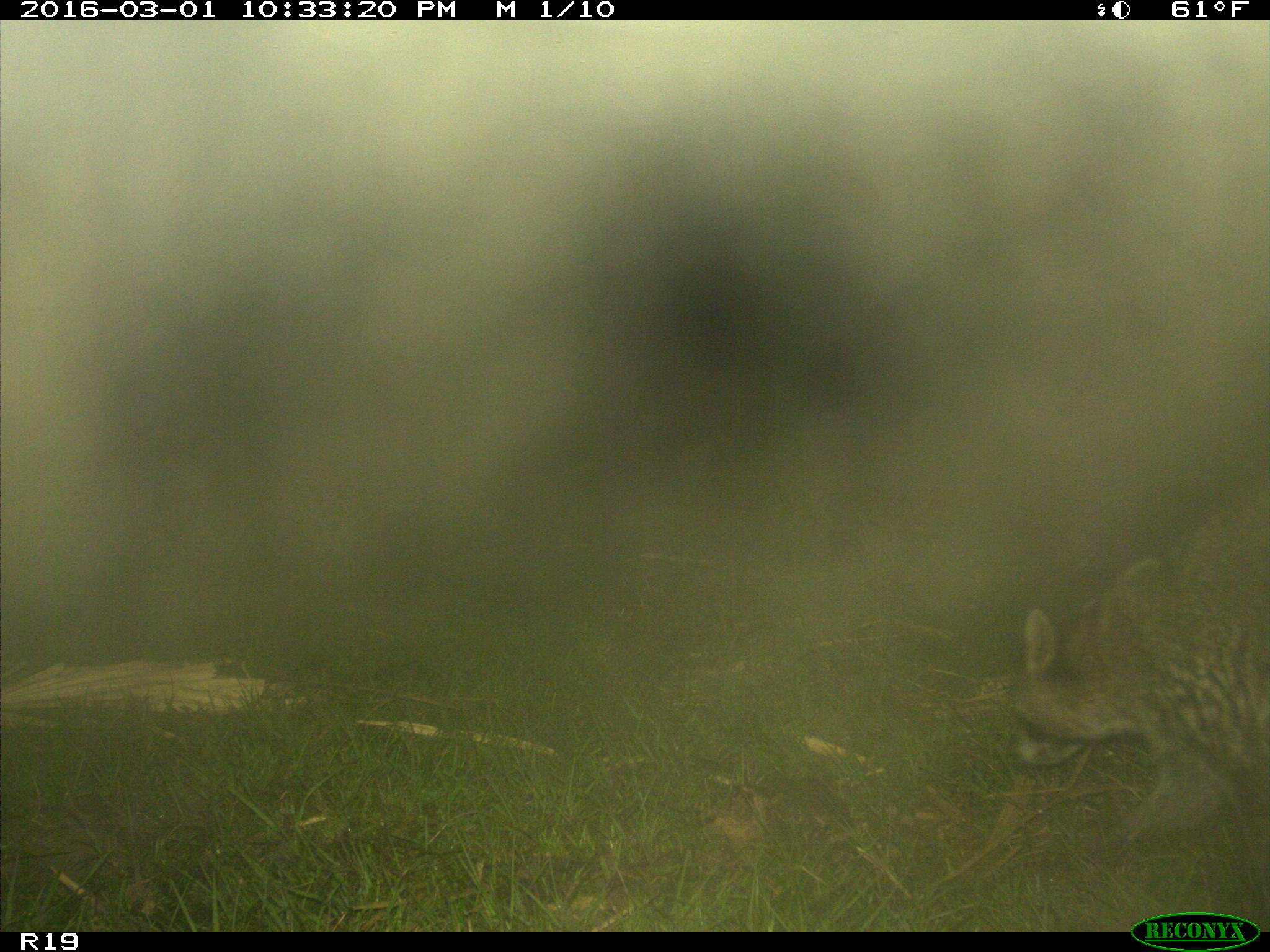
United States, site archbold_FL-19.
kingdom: Animalia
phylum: Chordata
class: Mammalia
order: Carnivora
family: Procyonidae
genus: Procyon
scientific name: Procyon lotor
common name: common raccoon